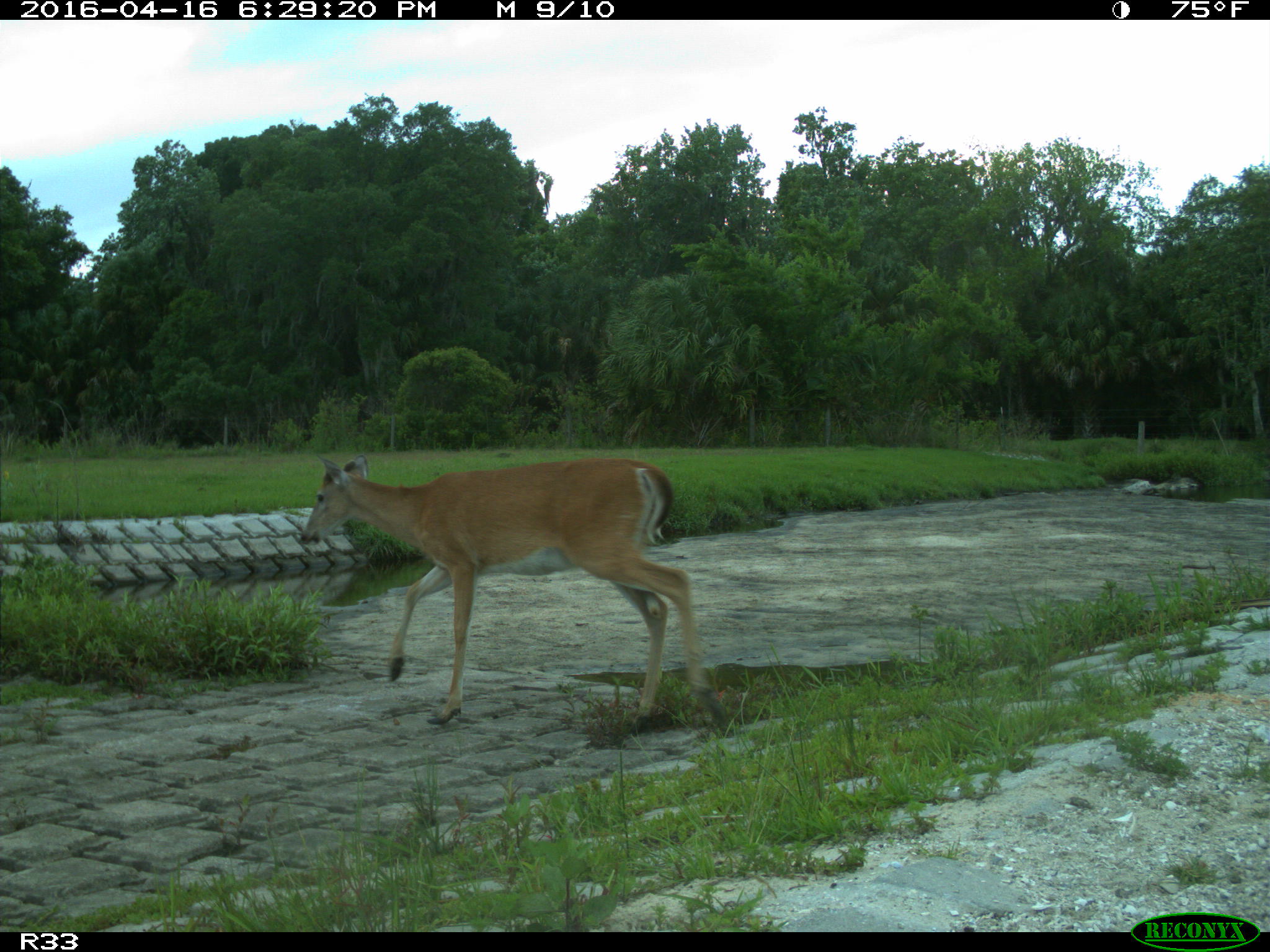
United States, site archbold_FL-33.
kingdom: Animalia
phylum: Chordata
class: Mammalia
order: Artiodactyla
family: Cervidae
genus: Odocoileus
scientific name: Odocoileus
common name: deer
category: unidentified deer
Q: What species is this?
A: Unidentified deer (deer) (Odocoileus).